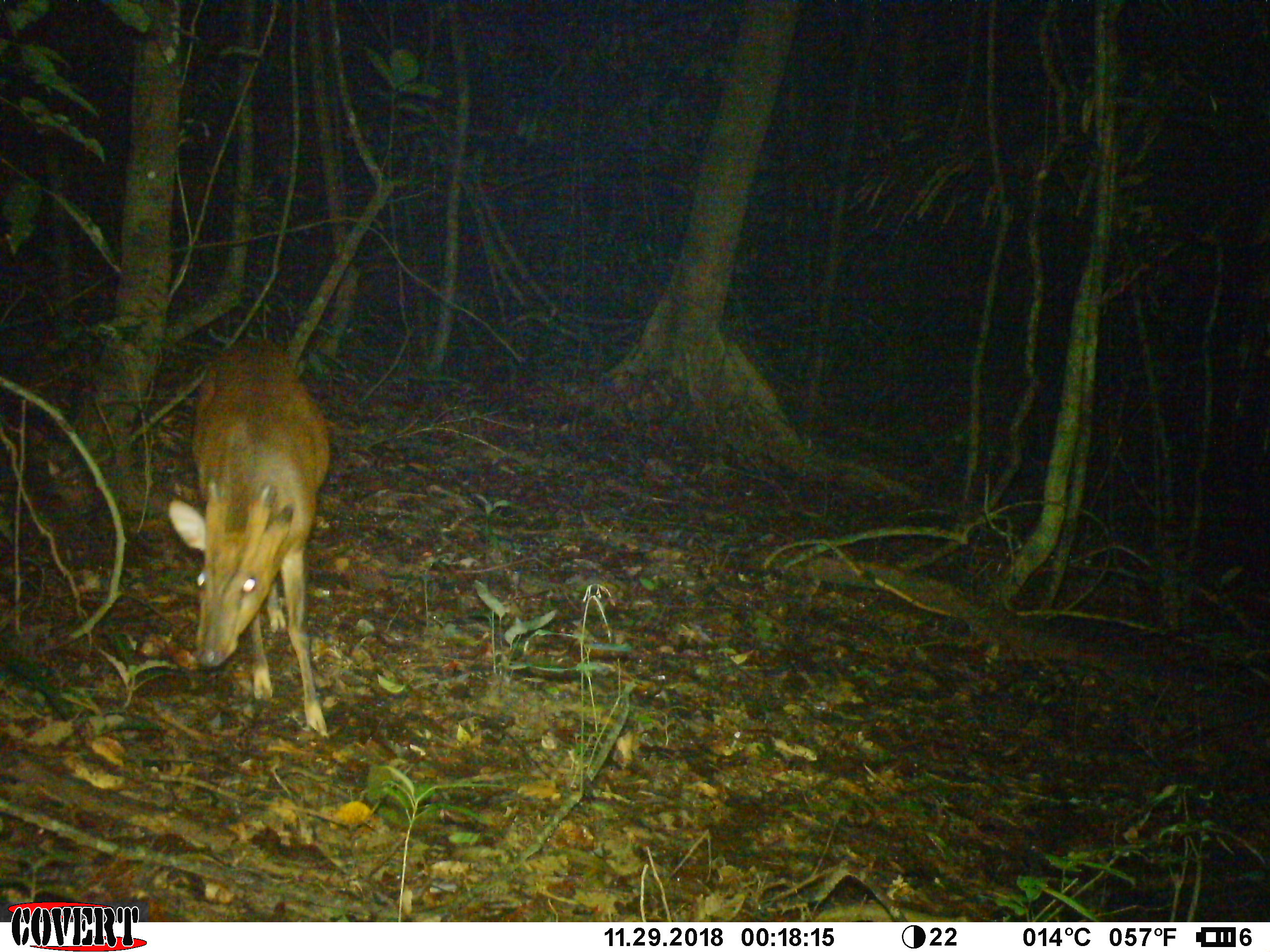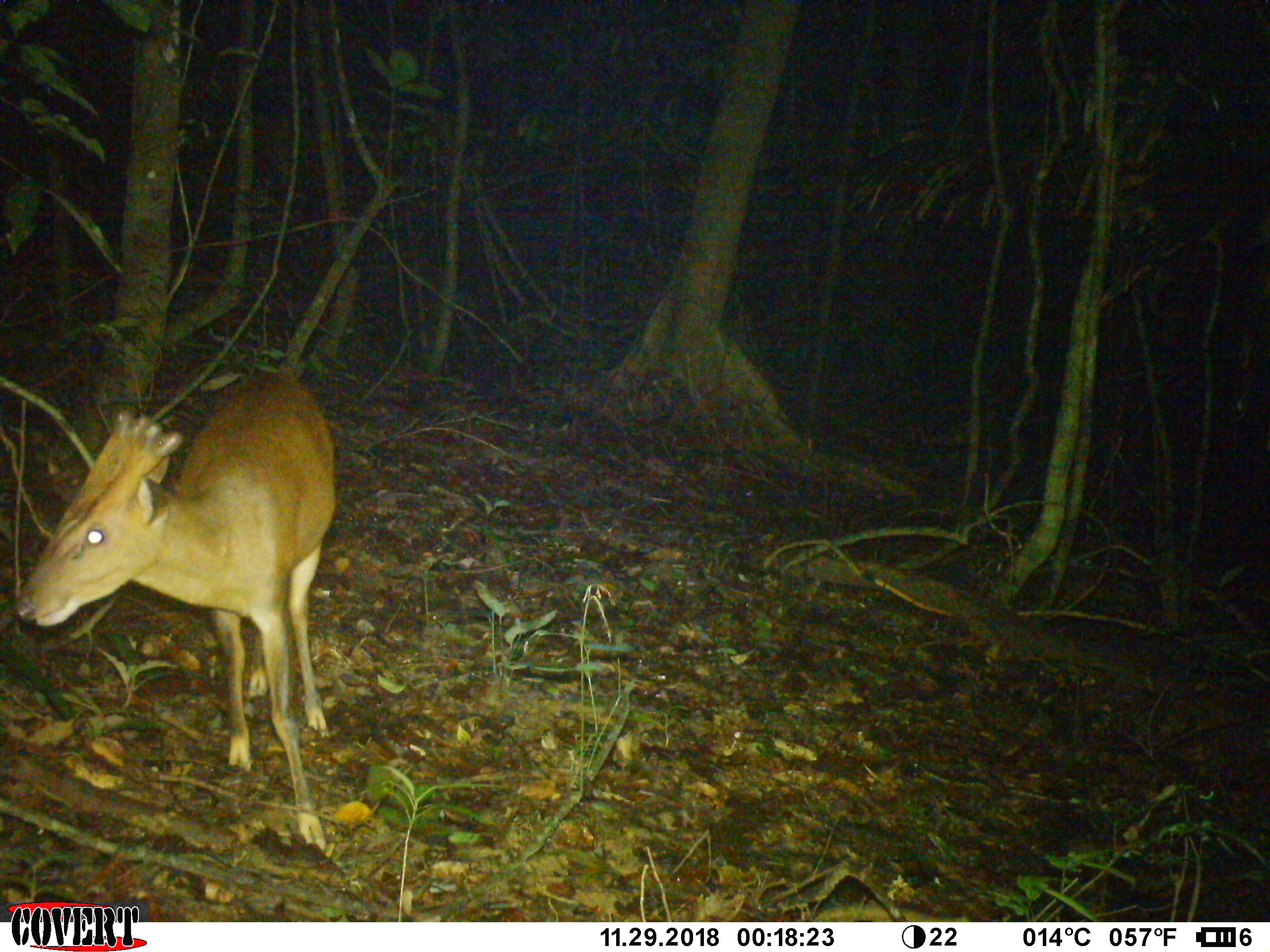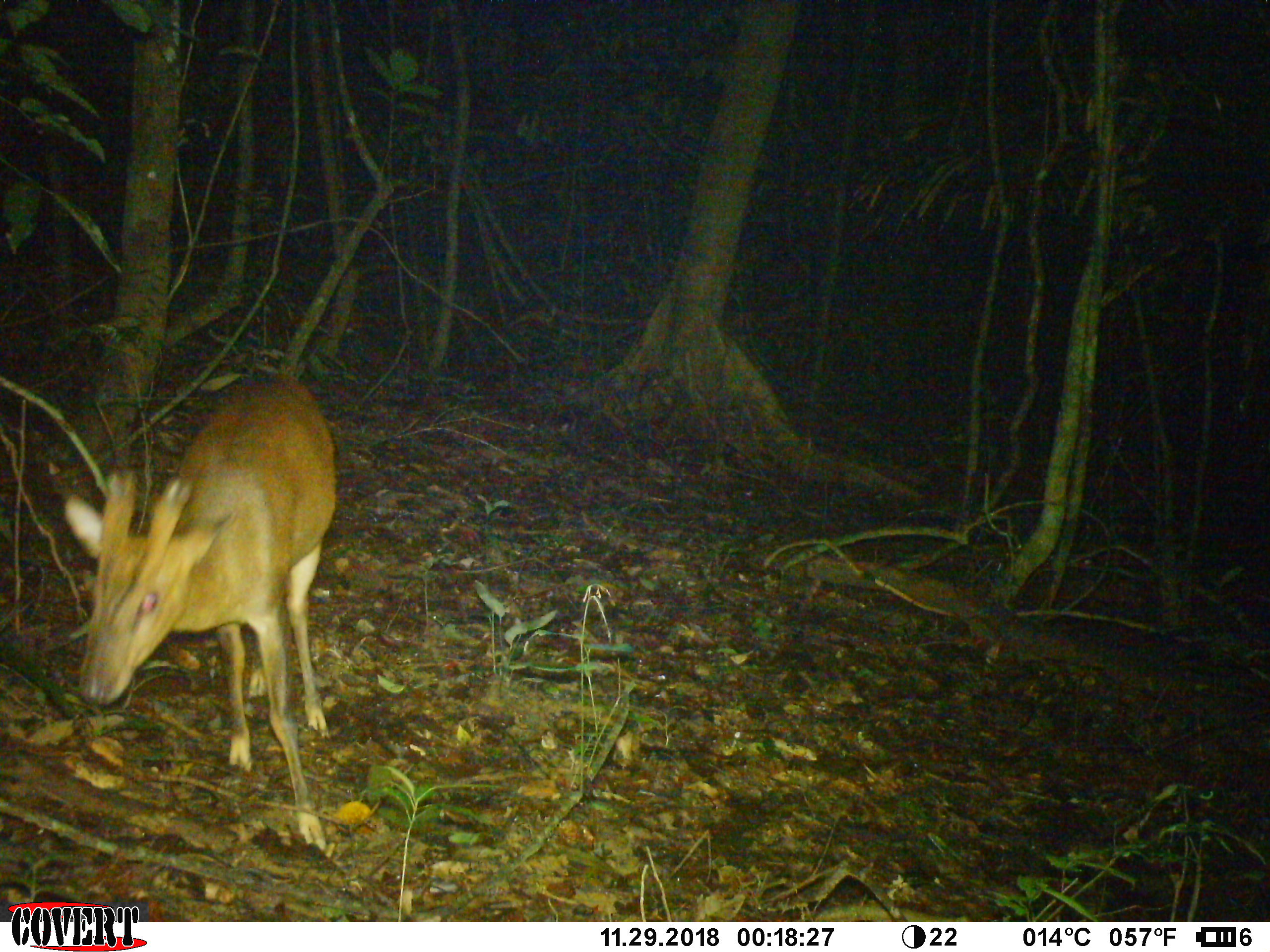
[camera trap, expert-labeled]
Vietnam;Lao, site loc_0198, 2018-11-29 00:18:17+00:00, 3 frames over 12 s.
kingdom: Animalia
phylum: Chordata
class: Mammalia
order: Artiodactyla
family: Cervidae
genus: Muntiacus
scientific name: Muntiacus vuquangensis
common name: large-antlered muntjac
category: large antlered muntjac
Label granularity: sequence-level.